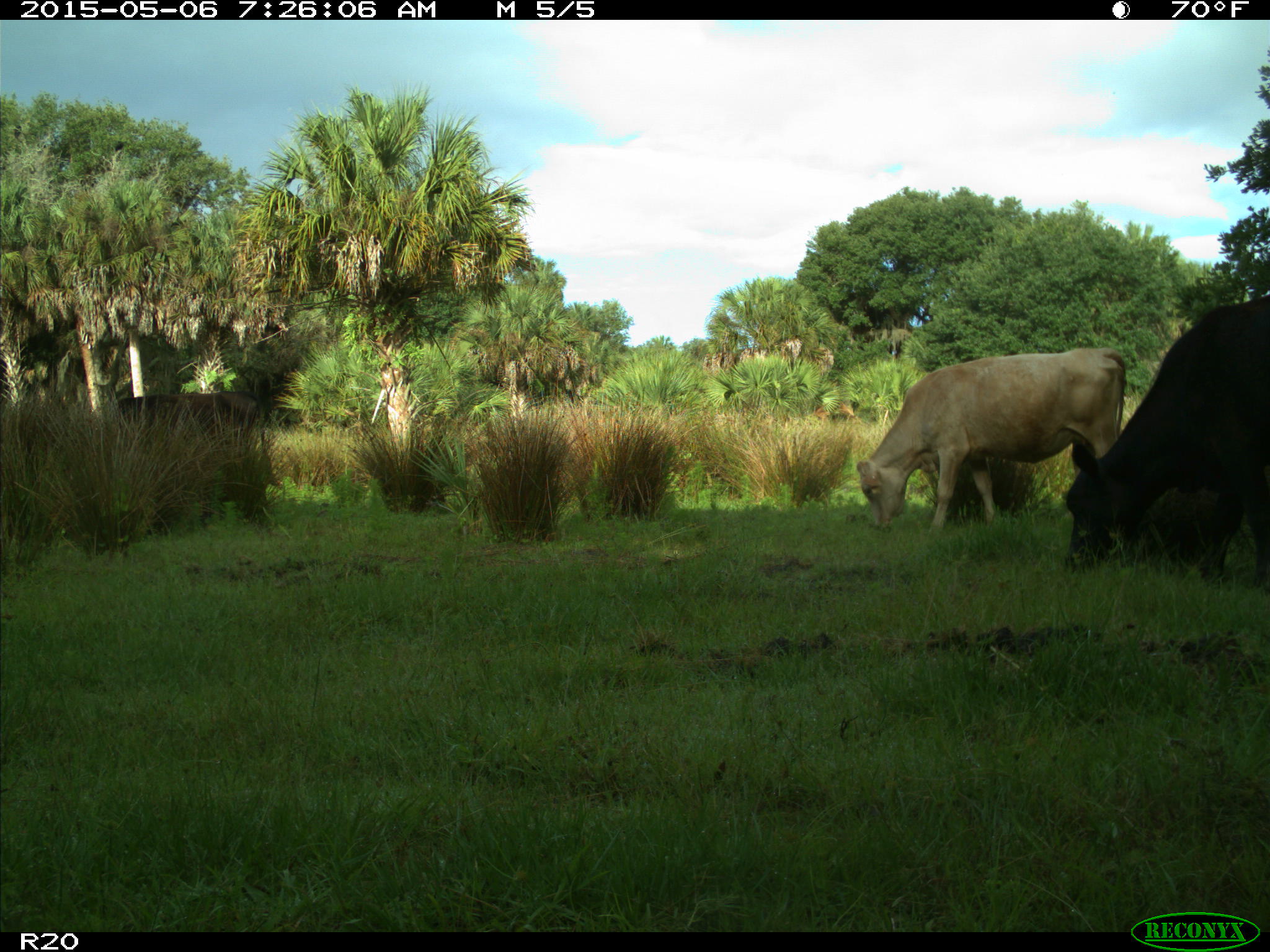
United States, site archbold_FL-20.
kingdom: Animalia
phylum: Chordata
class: Mammalia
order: Artiodactyla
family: Bovidae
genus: Bos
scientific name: Bos taurus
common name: domestic cow